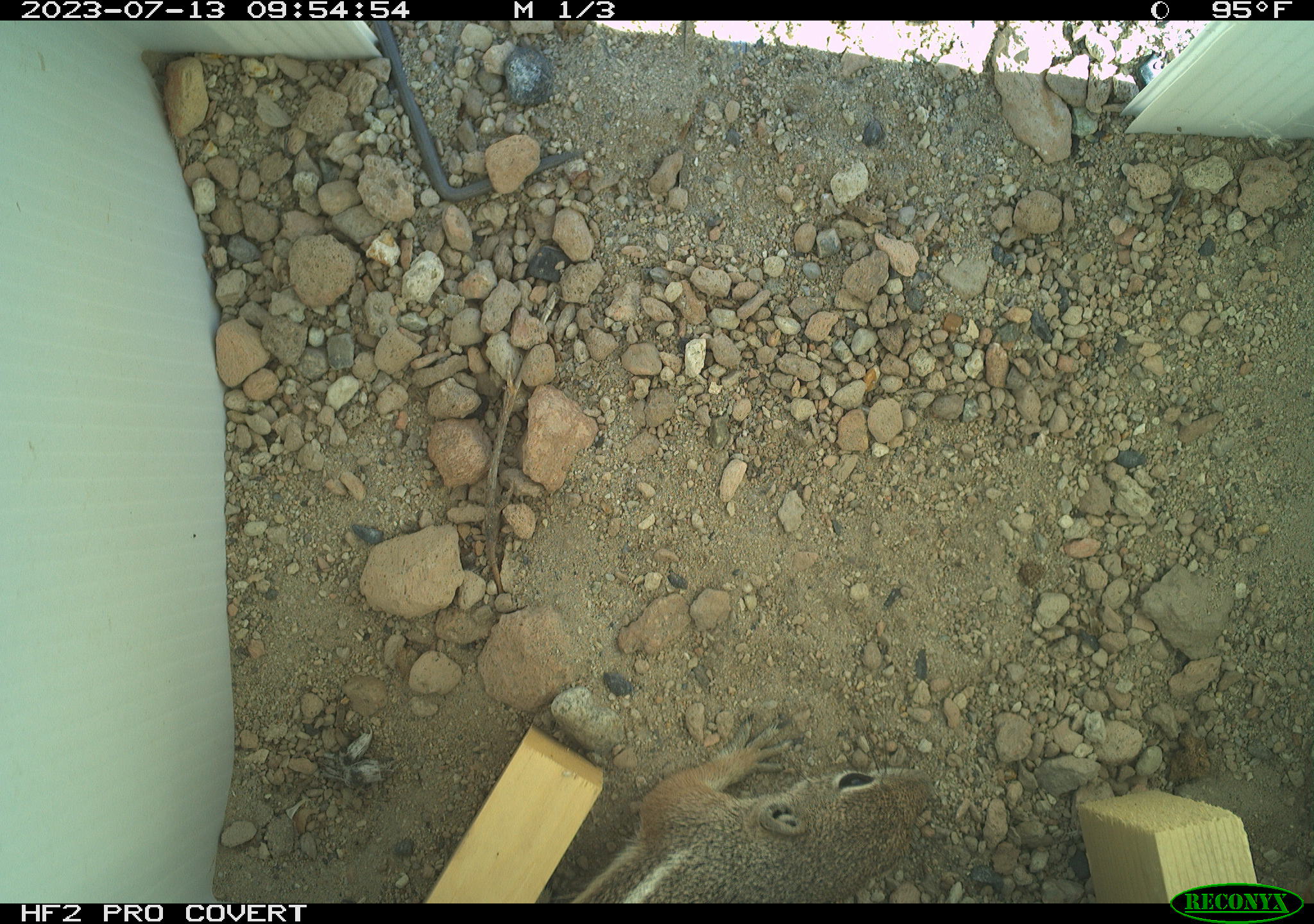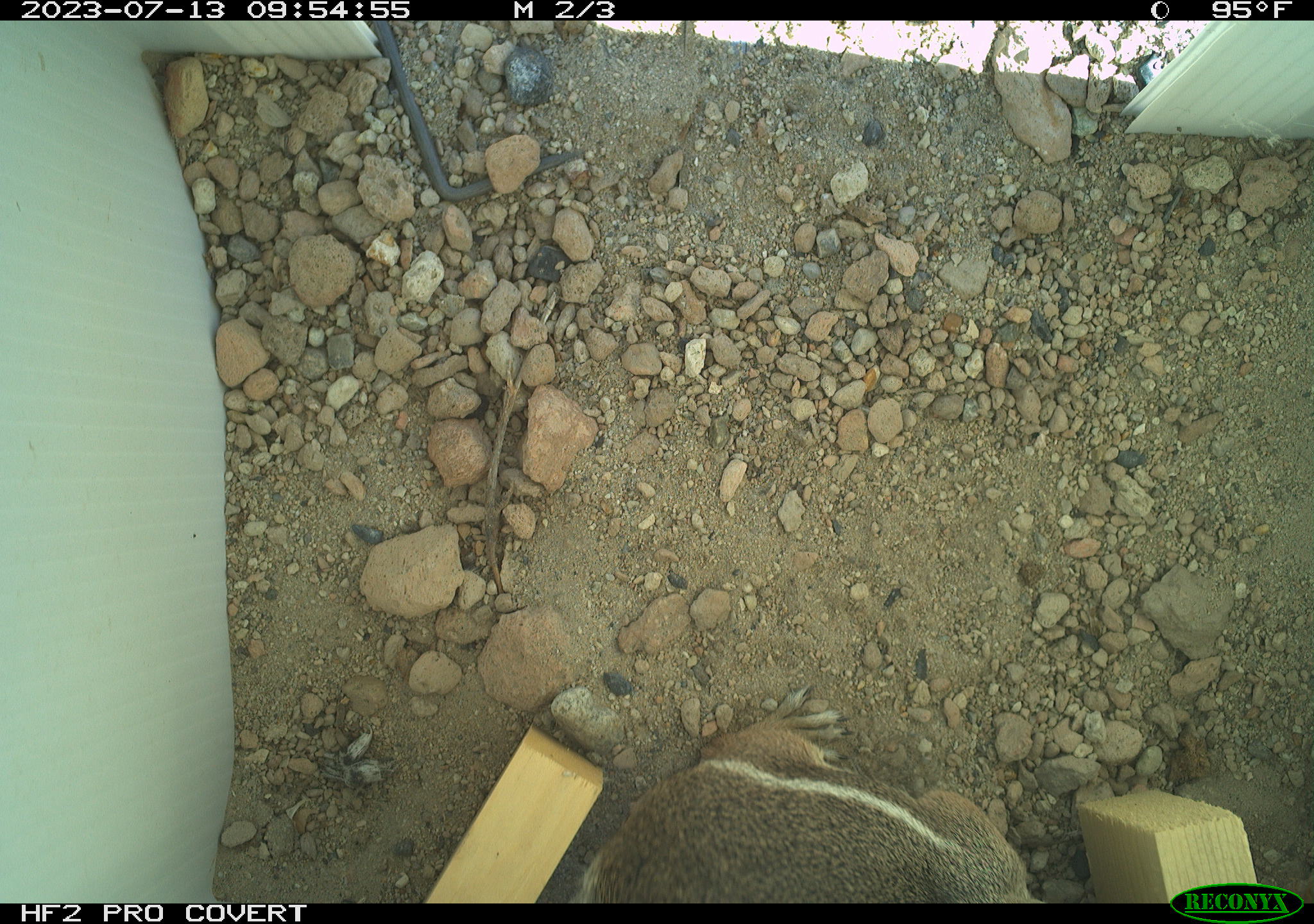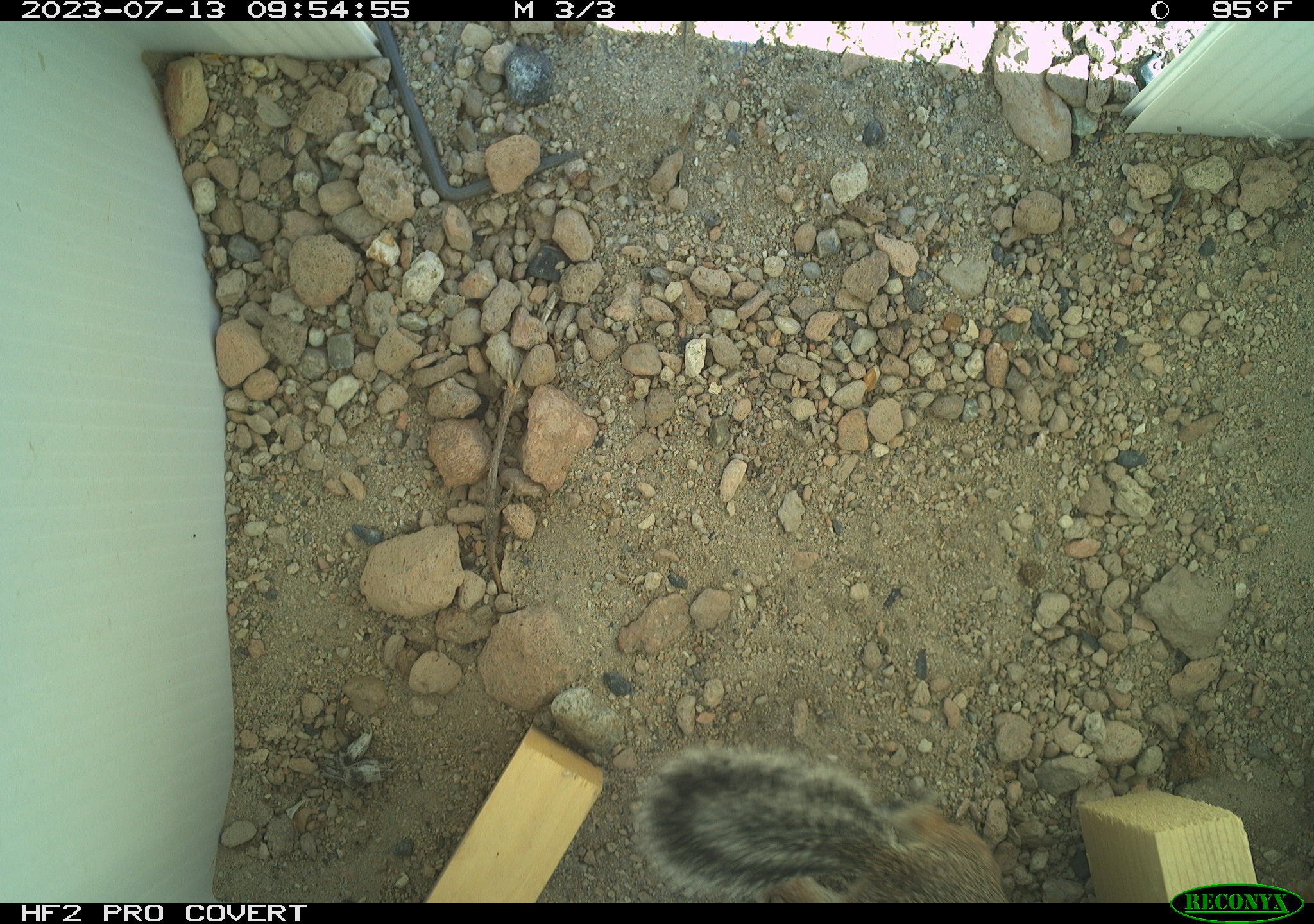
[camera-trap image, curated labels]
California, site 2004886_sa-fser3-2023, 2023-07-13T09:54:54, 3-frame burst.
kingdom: Animalia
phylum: Chordata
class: Mammalia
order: Rodentia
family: Sciuridae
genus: Ammospermophilus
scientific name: Ammospermophilus leucurus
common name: white-tailed antelope squirrel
White-tailed antelope squirrel (Ammospermophilus leucurus).